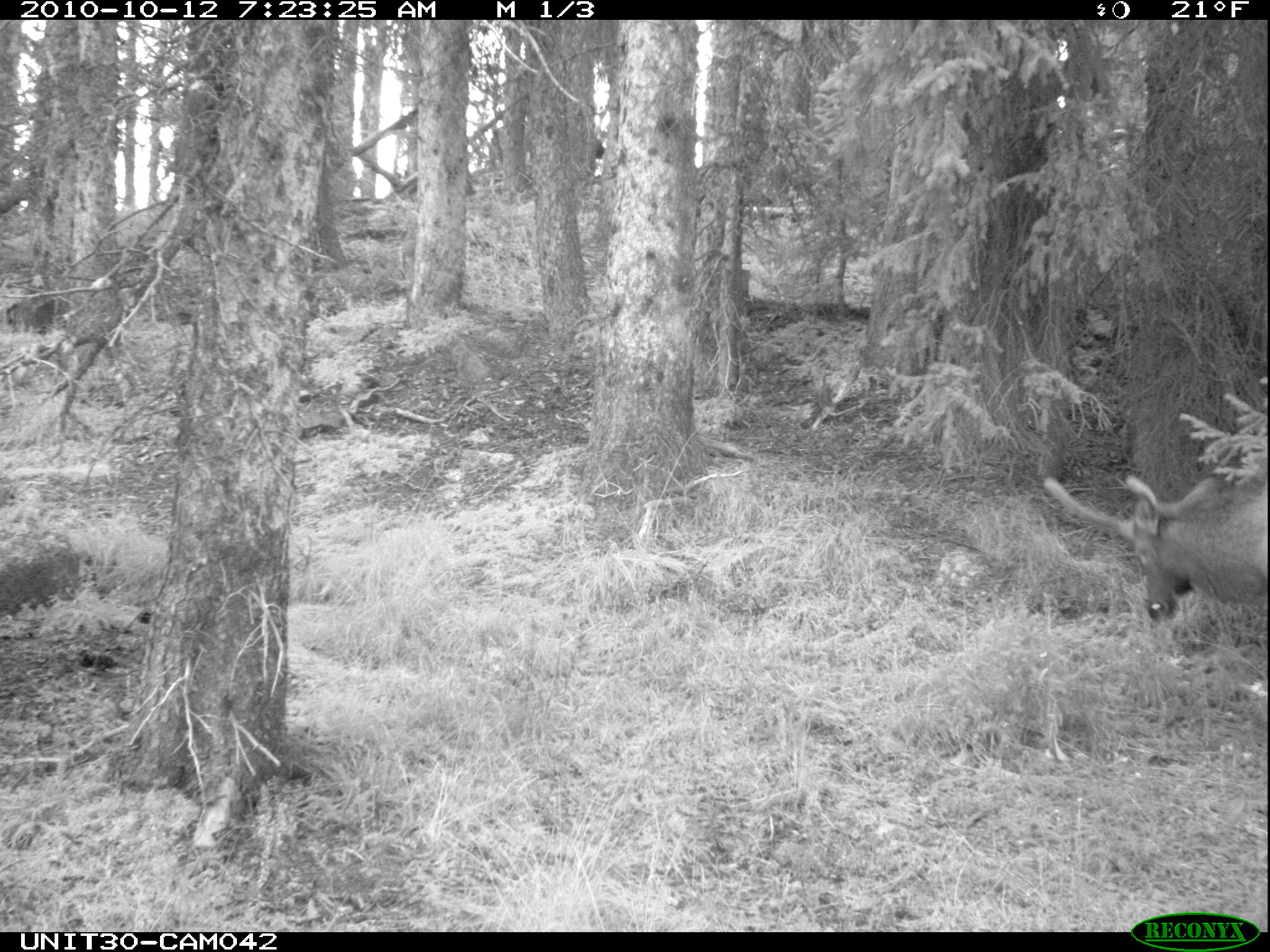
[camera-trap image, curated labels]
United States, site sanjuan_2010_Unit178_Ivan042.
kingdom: Animalia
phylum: Chordata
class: Mammalia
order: Artiodactyla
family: Cervidae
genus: Cervus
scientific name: Cervus elaphus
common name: red deer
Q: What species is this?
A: Cervus elaphus (red deer).